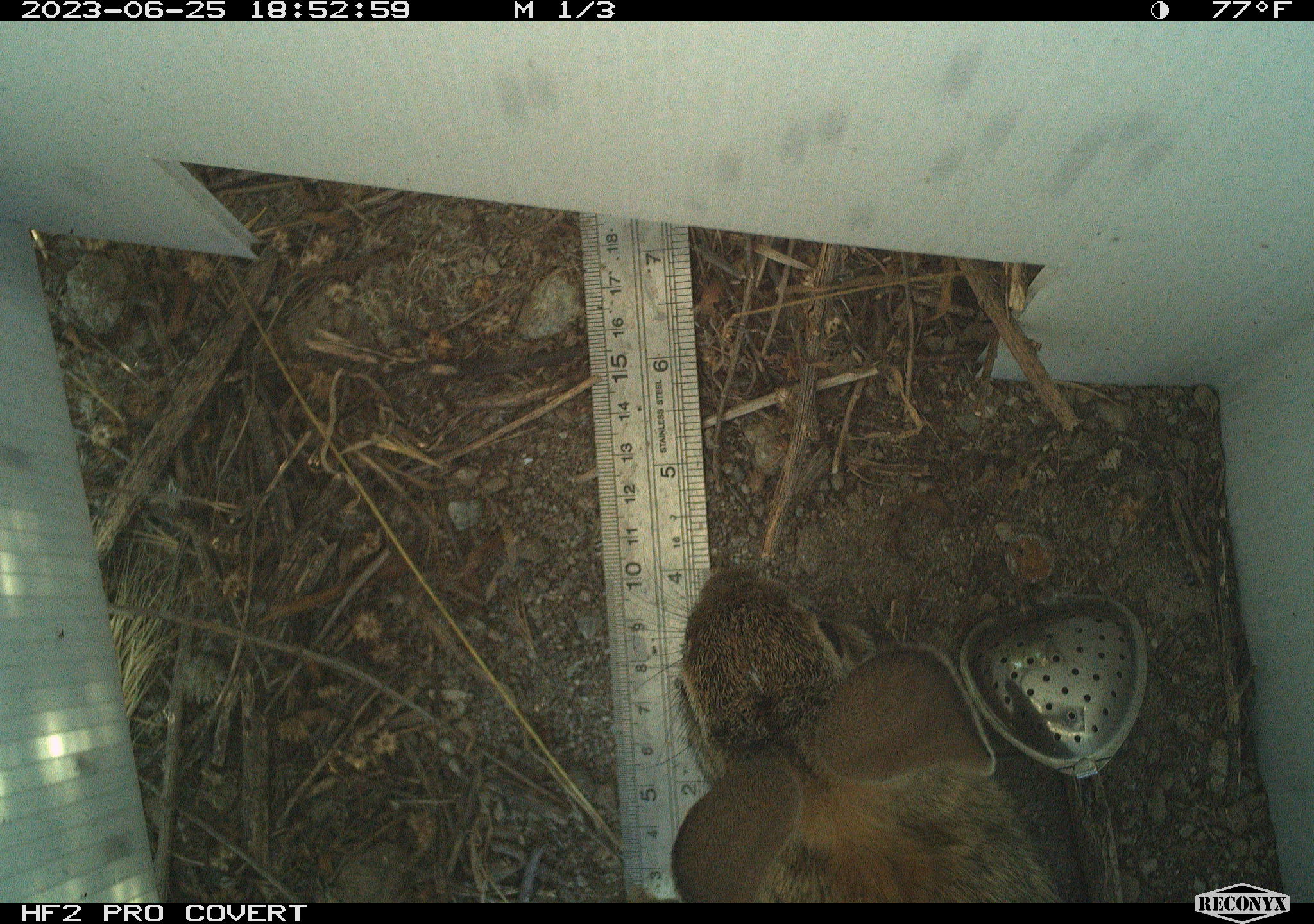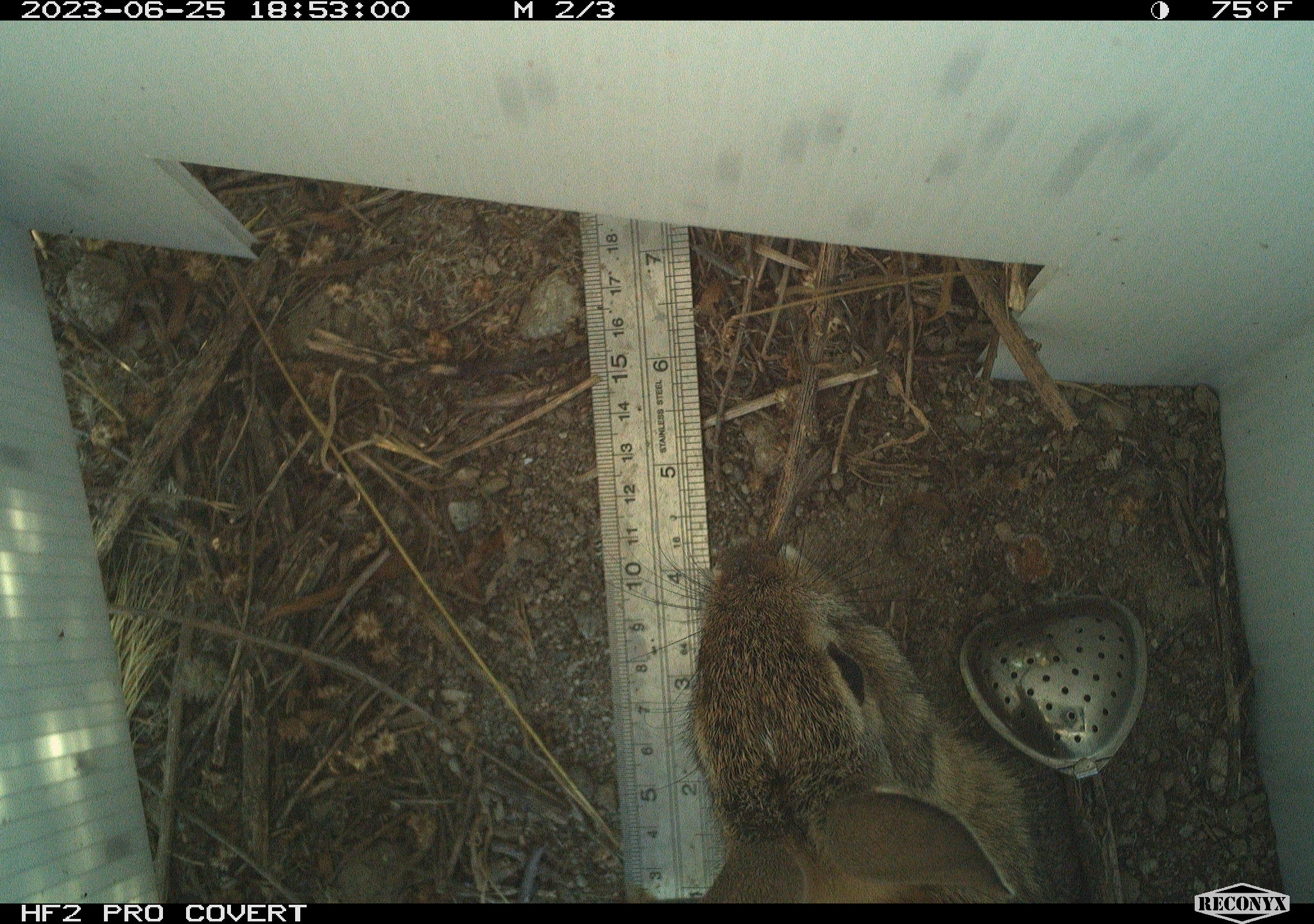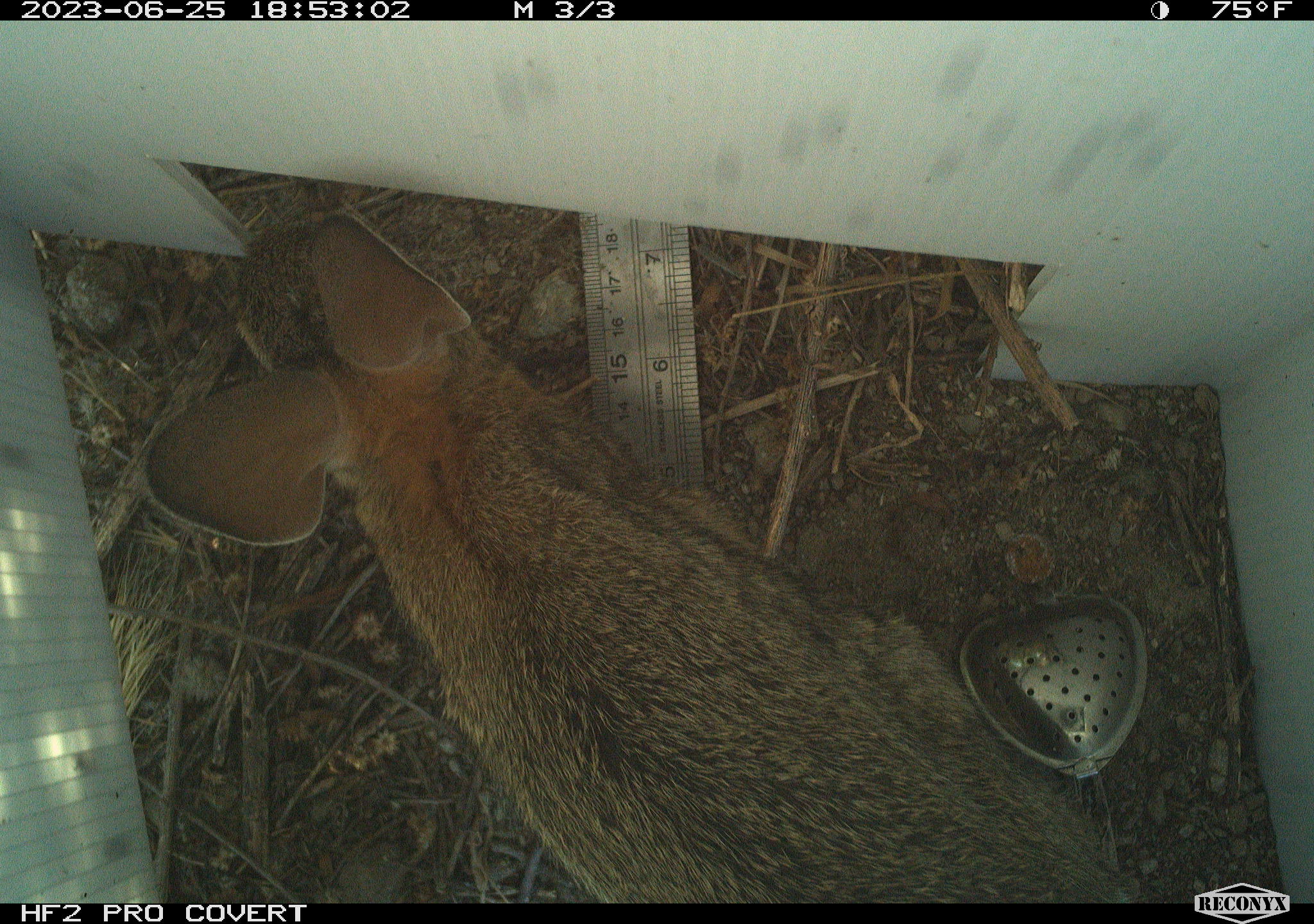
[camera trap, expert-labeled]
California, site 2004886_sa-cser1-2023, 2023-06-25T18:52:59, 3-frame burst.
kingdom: Animalia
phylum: Chordata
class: Mammalia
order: Lagomorpha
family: Leporidae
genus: Sylvilagus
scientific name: Sylvilagus bachmani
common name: brush rabbit